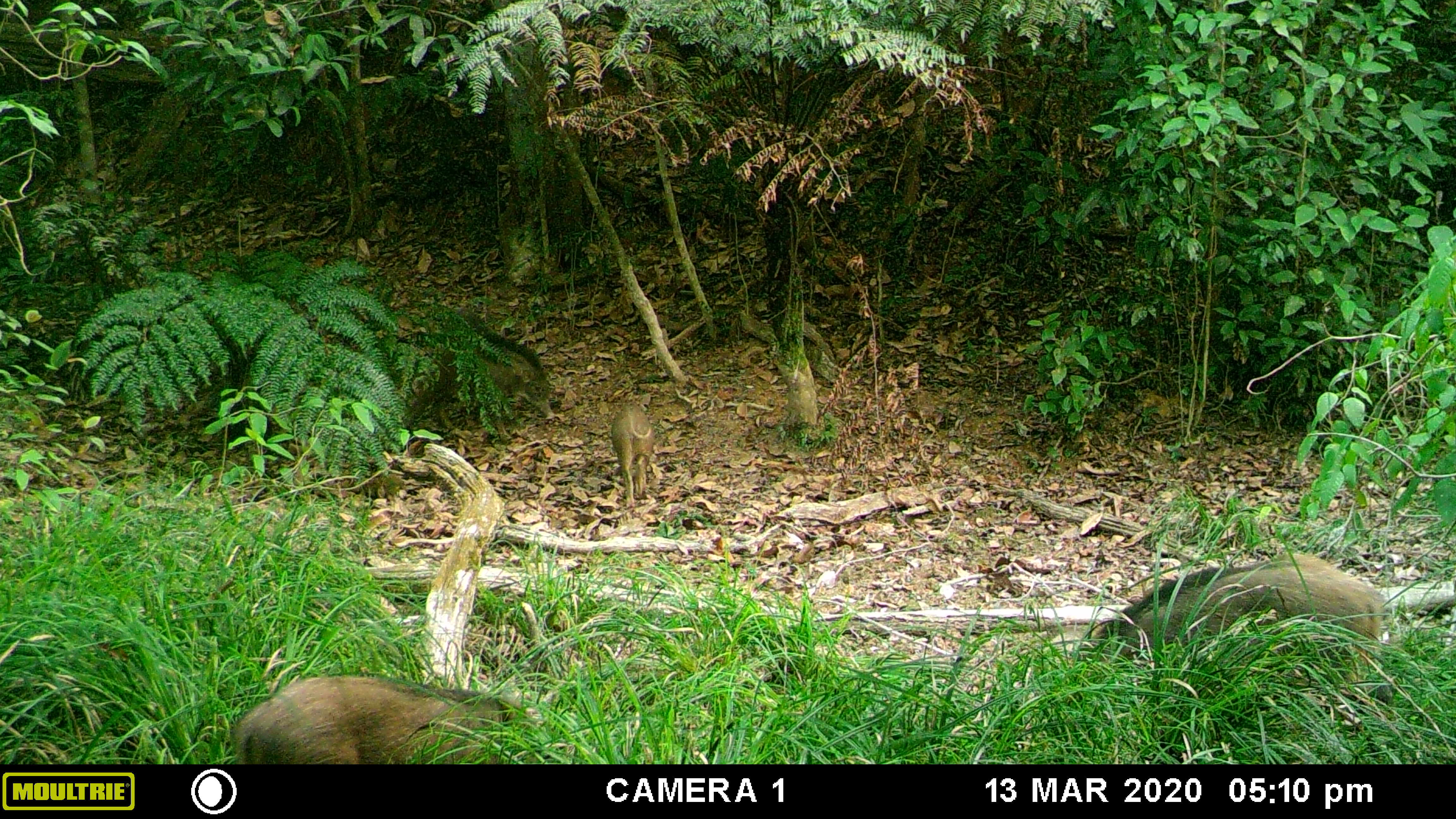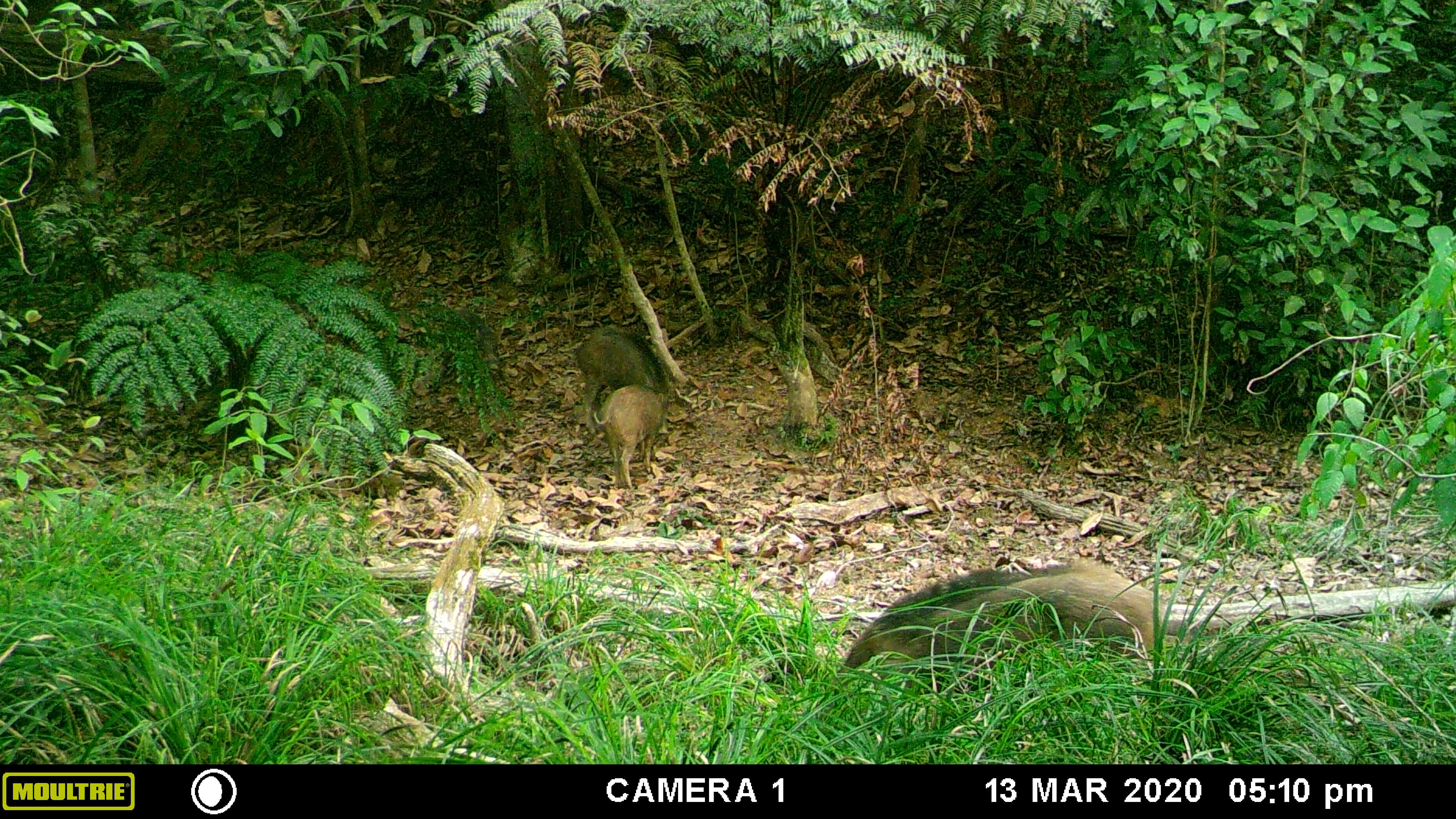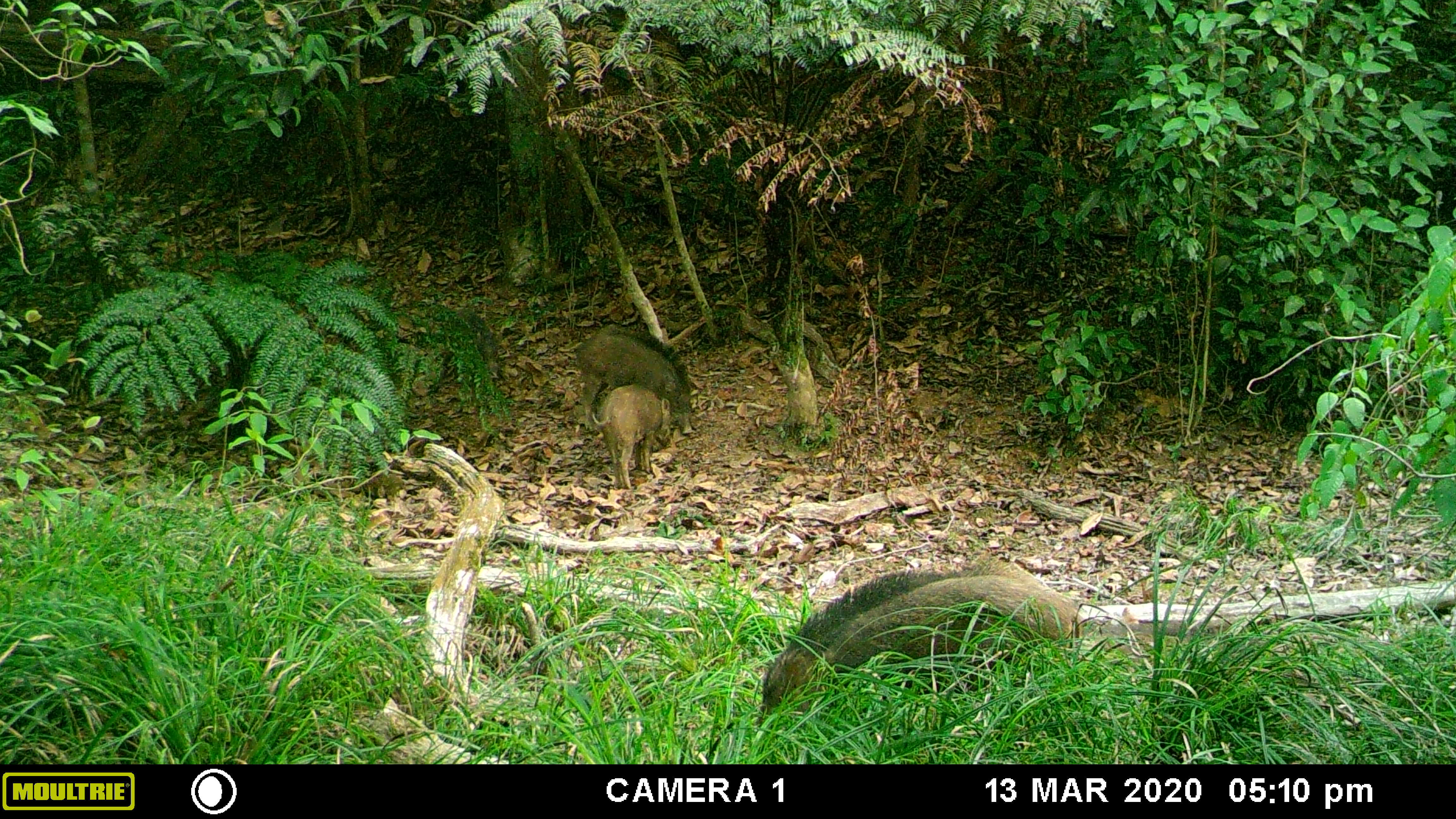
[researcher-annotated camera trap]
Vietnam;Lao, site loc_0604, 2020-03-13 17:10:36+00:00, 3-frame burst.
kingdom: Animalia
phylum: Chordata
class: Mammalia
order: Artiodactyla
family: Suidae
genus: Sus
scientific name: Sus scrofa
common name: eurasian wild pig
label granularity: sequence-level